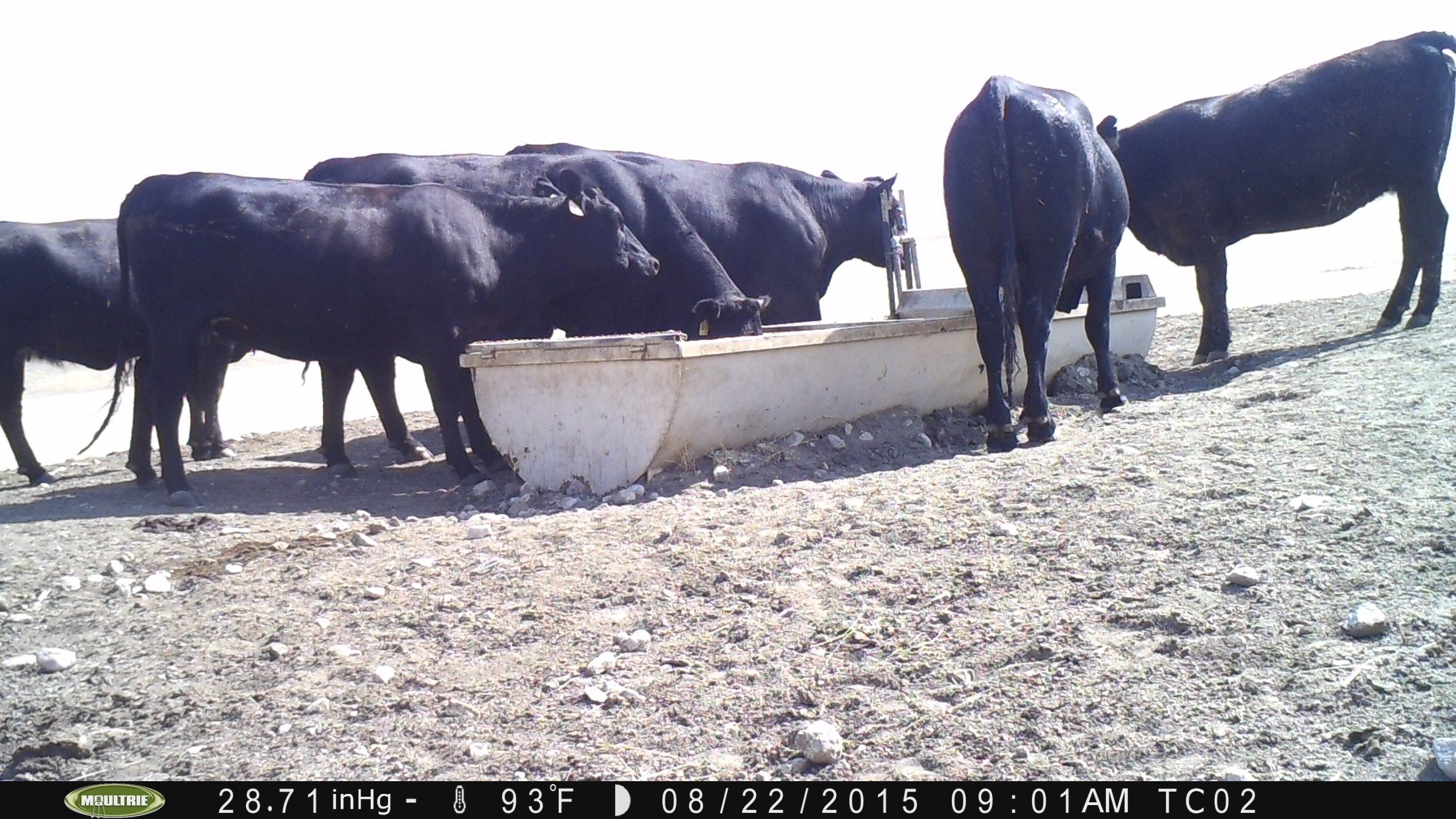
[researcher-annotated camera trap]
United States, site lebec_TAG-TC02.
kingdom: Animalia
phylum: Chordata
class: Mammalia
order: Artiodactyla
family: Bovidae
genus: Bos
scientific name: Bos taurus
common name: domestic cow